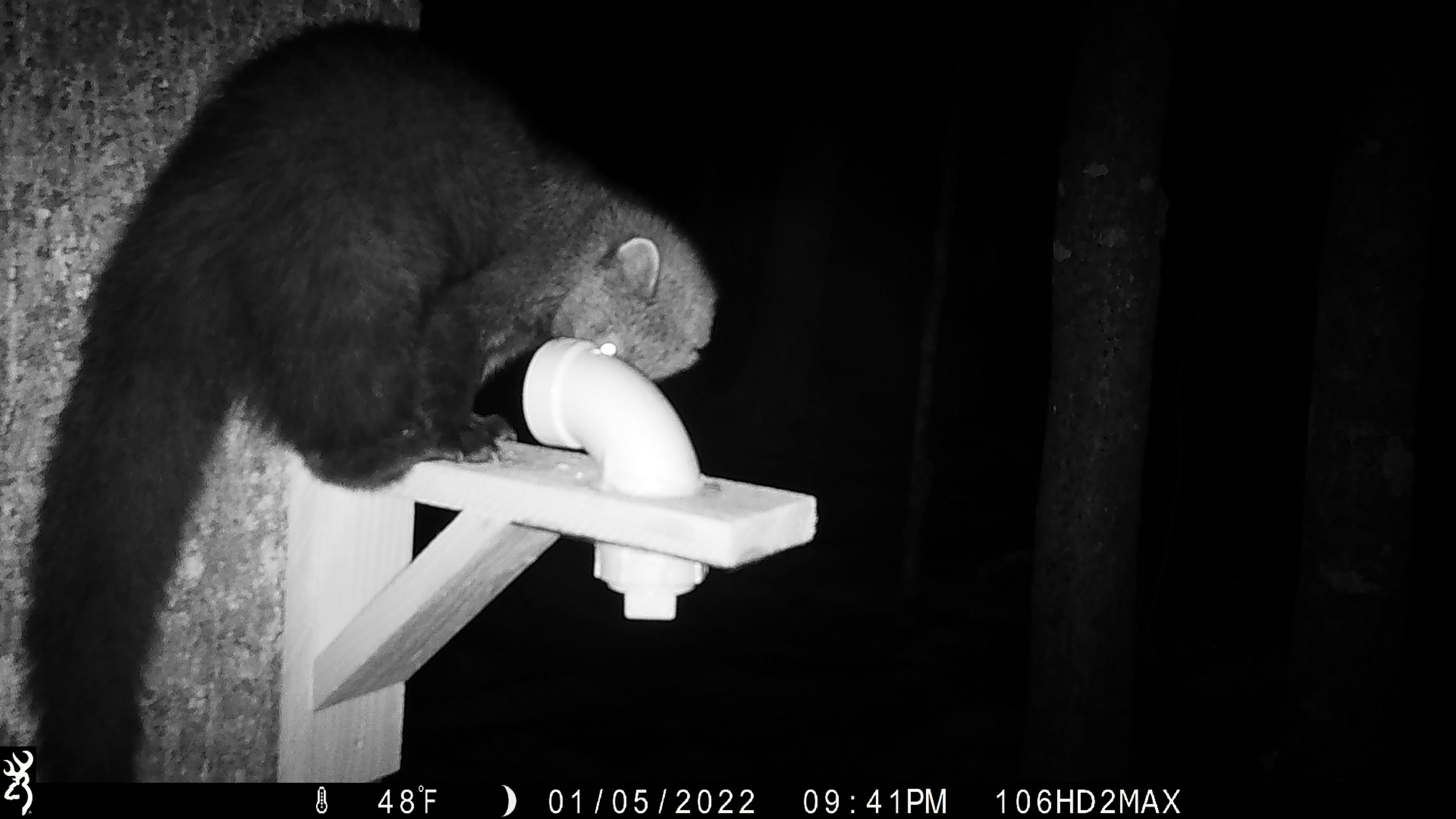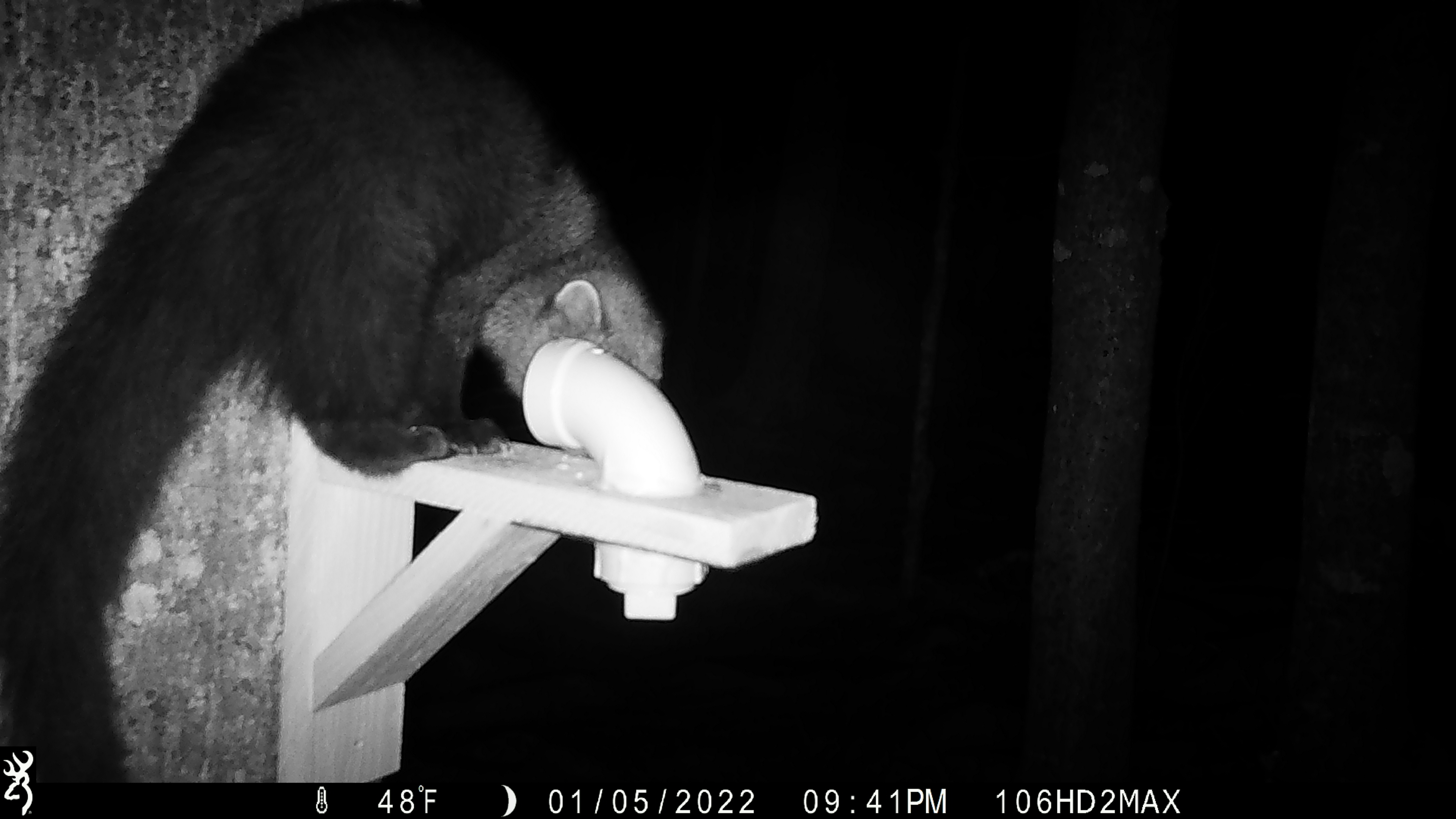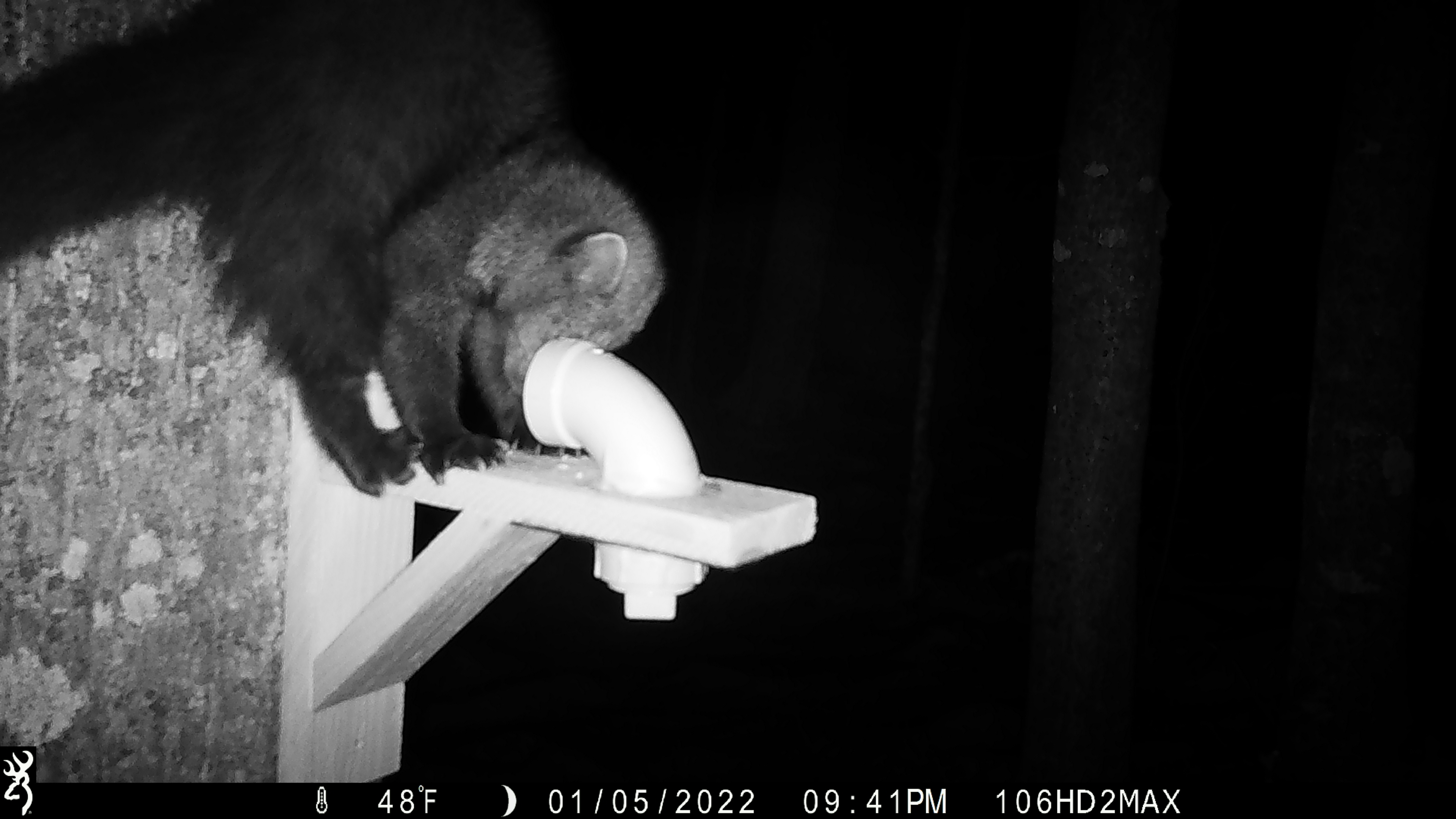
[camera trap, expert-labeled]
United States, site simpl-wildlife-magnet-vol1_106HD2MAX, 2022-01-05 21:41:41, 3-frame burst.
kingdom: Animalia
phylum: Chordata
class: Mammalia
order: Carnivora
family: Mustelidae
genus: Pekania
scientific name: Pekania pennanti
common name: fisher